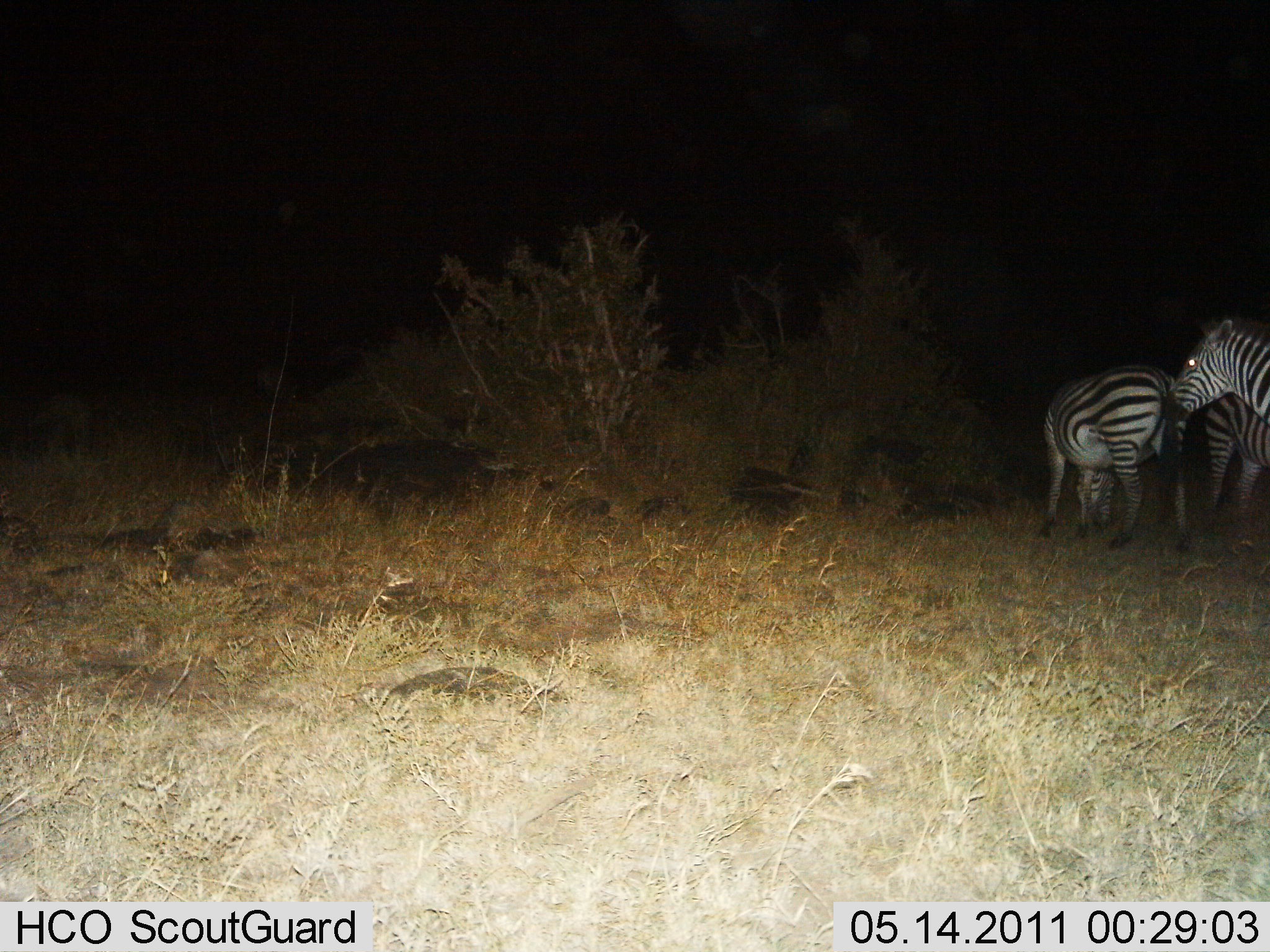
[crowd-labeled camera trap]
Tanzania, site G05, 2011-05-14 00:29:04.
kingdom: Animalia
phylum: Chordata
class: Mammalia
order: Perissodactyla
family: Equidae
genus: Equus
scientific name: Equus quagga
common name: plains zebra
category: zebra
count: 3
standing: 75%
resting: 0%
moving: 0%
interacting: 17%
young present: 0%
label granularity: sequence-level